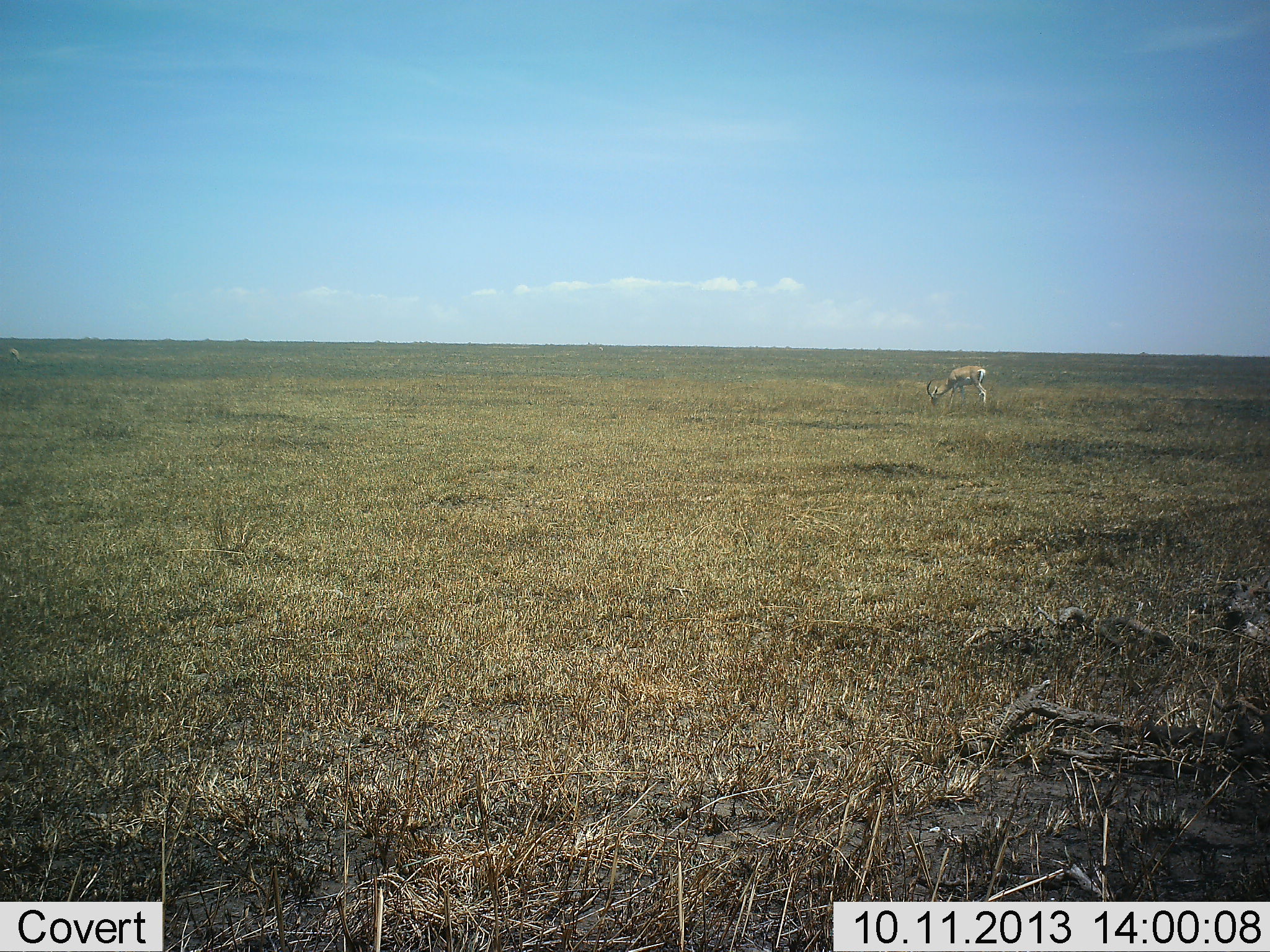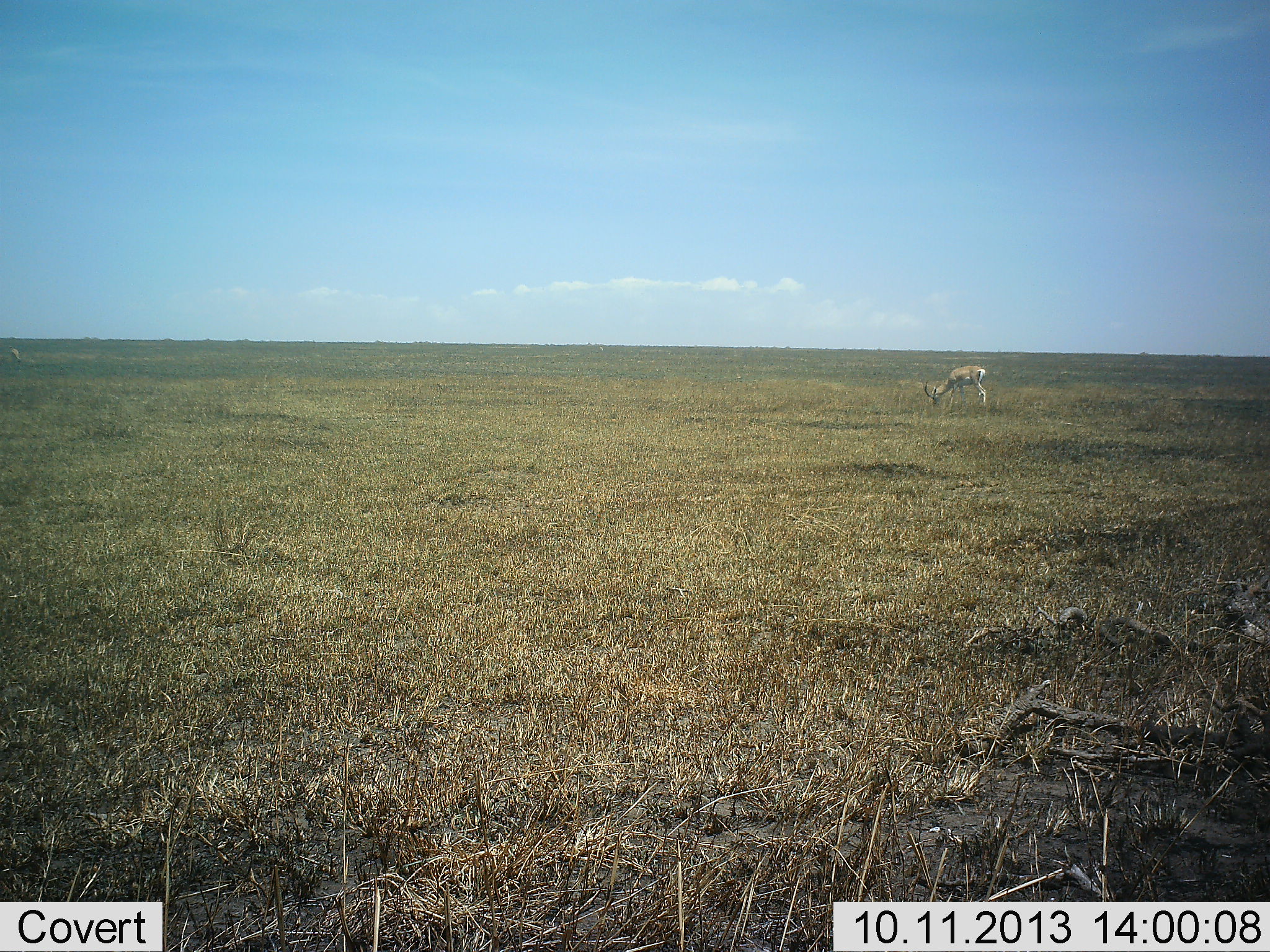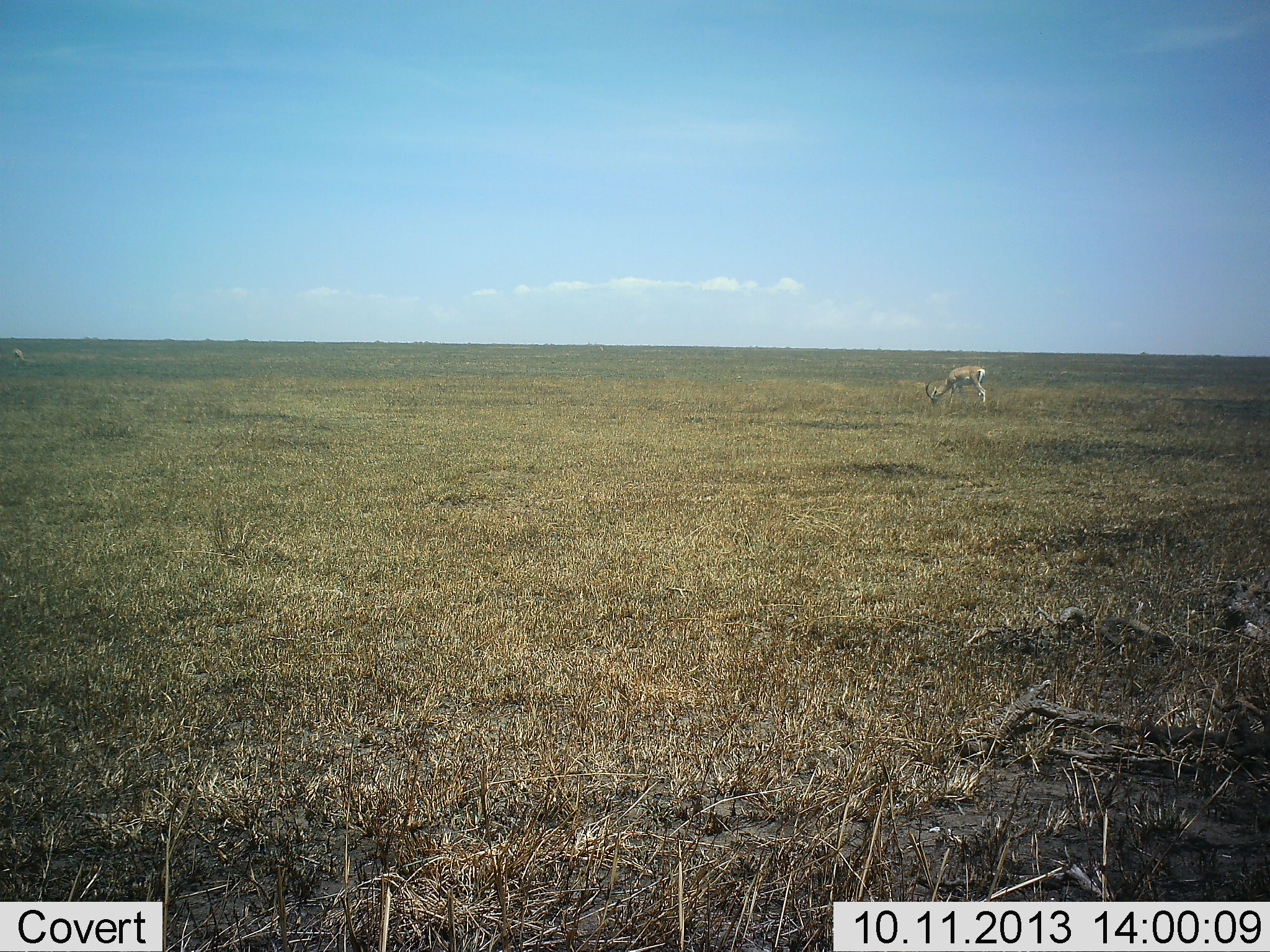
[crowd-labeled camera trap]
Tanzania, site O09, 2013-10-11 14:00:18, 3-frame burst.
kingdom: Animalia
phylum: Chordata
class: Mammalia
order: Artiodactyla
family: Bovidae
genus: Nanger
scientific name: Nanger granti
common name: grant's gazelle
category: gazellegrants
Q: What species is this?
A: Gazellegrants (grant's gazelle) (Nanger granti).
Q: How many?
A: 1.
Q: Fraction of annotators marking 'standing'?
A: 20%.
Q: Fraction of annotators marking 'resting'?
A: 0%.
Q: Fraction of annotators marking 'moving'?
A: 0%.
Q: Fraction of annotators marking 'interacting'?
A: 0%.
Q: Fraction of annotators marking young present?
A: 0%.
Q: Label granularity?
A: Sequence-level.